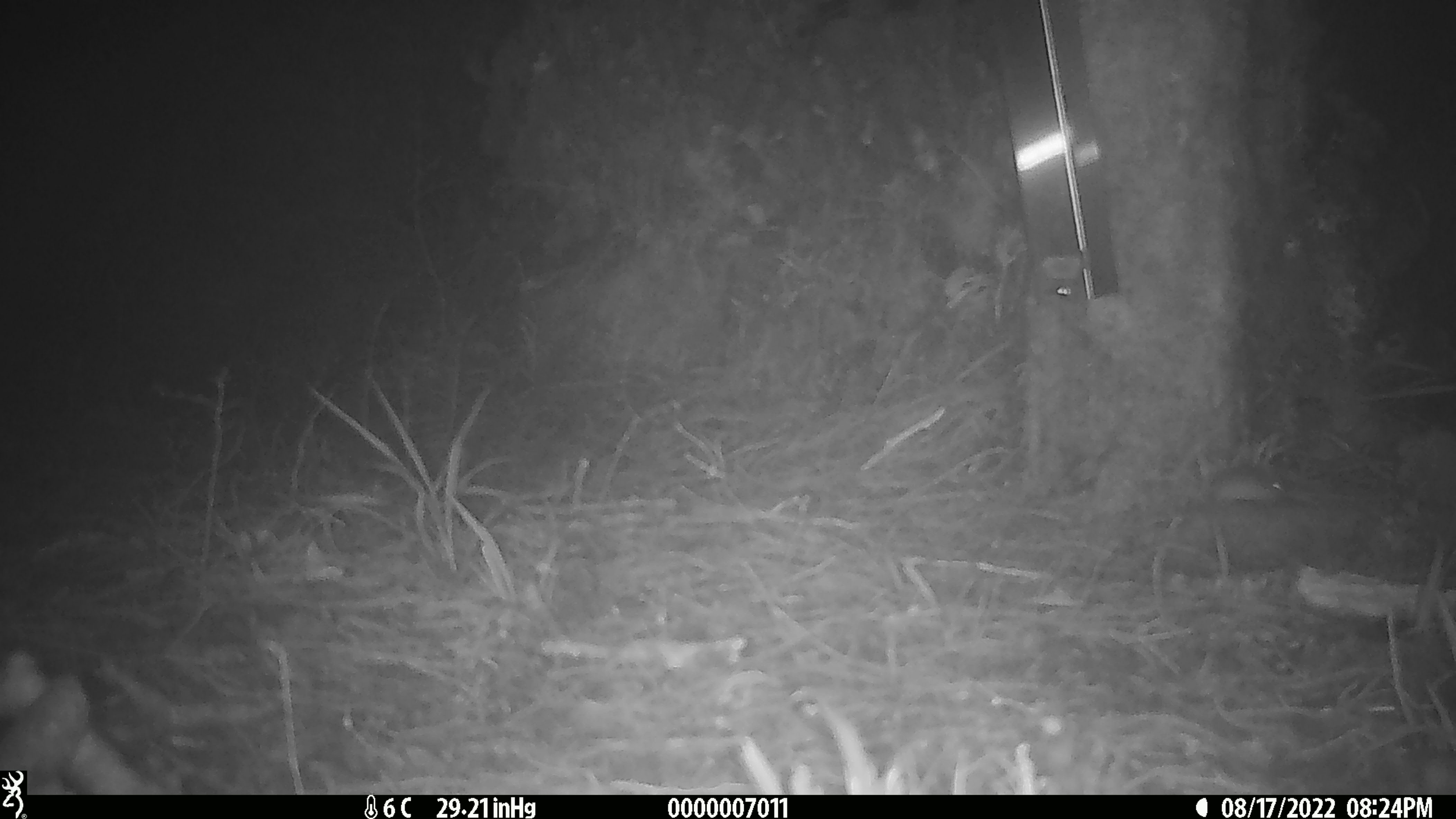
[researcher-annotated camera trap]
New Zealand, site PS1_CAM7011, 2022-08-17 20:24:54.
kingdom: Animalia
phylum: Chordata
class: Mammalia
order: Rodentia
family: Muridae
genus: Mus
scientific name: Mus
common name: mouse